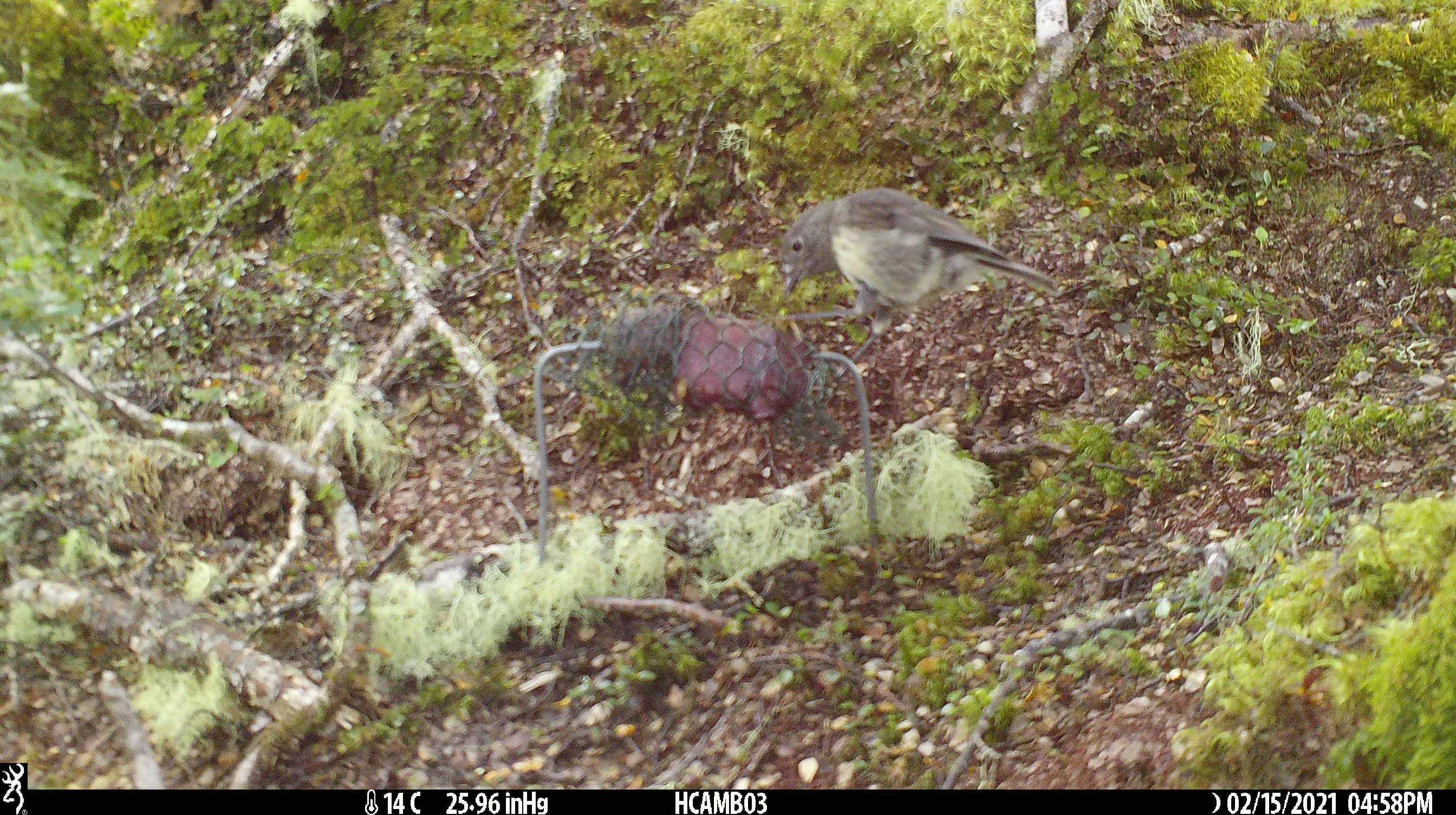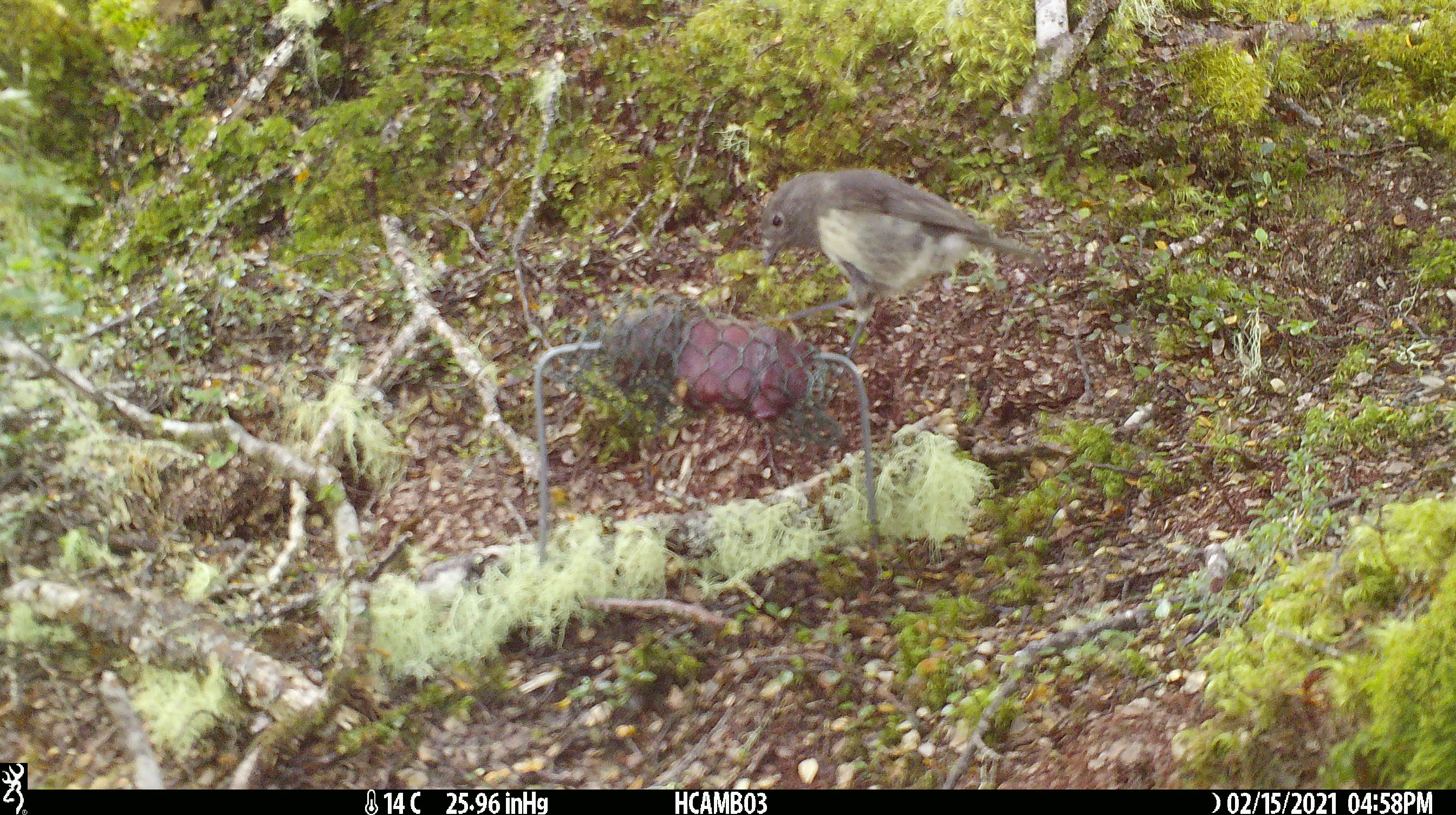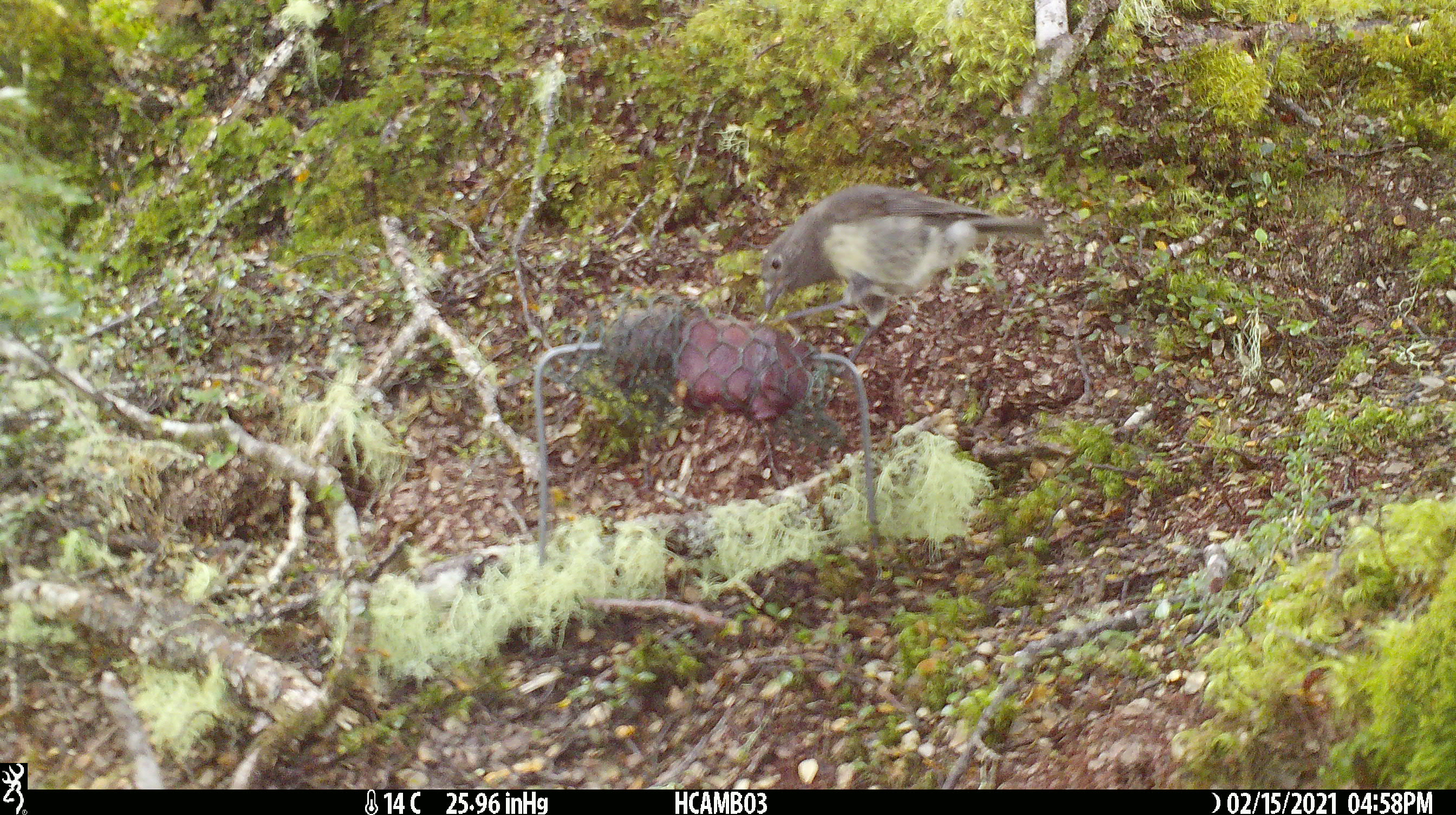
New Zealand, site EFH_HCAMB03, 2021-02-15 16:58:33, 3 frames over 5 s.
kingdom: Animalia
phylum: Chordata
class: Aves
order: Passeriformes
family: Petroicidae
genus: Petroica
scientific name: Petroica australis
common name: new zealand robin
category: robin